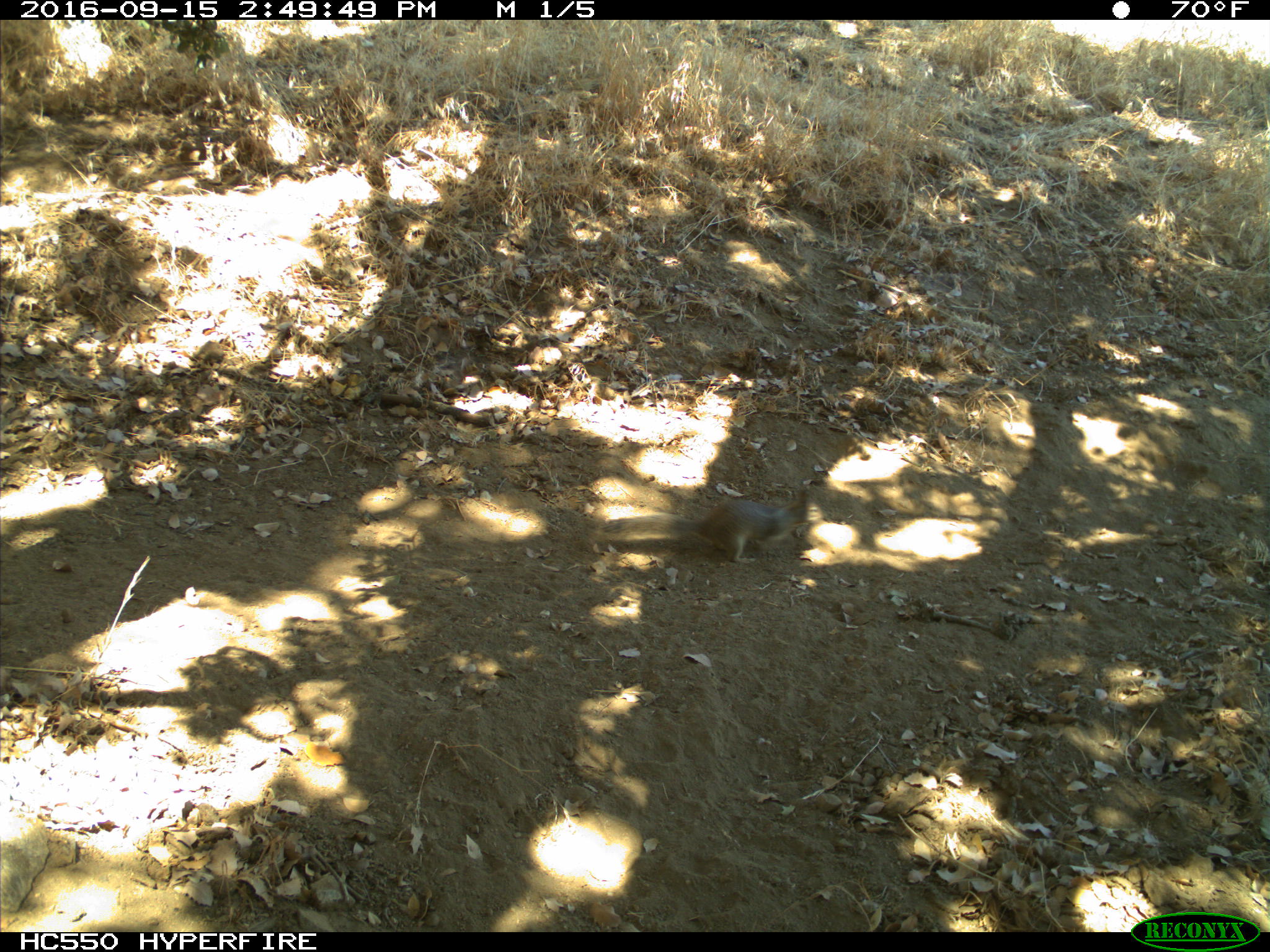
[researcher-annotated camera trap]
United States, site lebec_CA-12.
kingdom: Animalia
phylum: Chordata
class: Mammalia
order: Rodentia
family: Sciuridae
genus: Otospermophilus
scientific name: Otospermophilus beecheyi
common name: california ground squirrel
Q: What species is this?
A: Otospermophilus beecheyi (california ground squirrel).